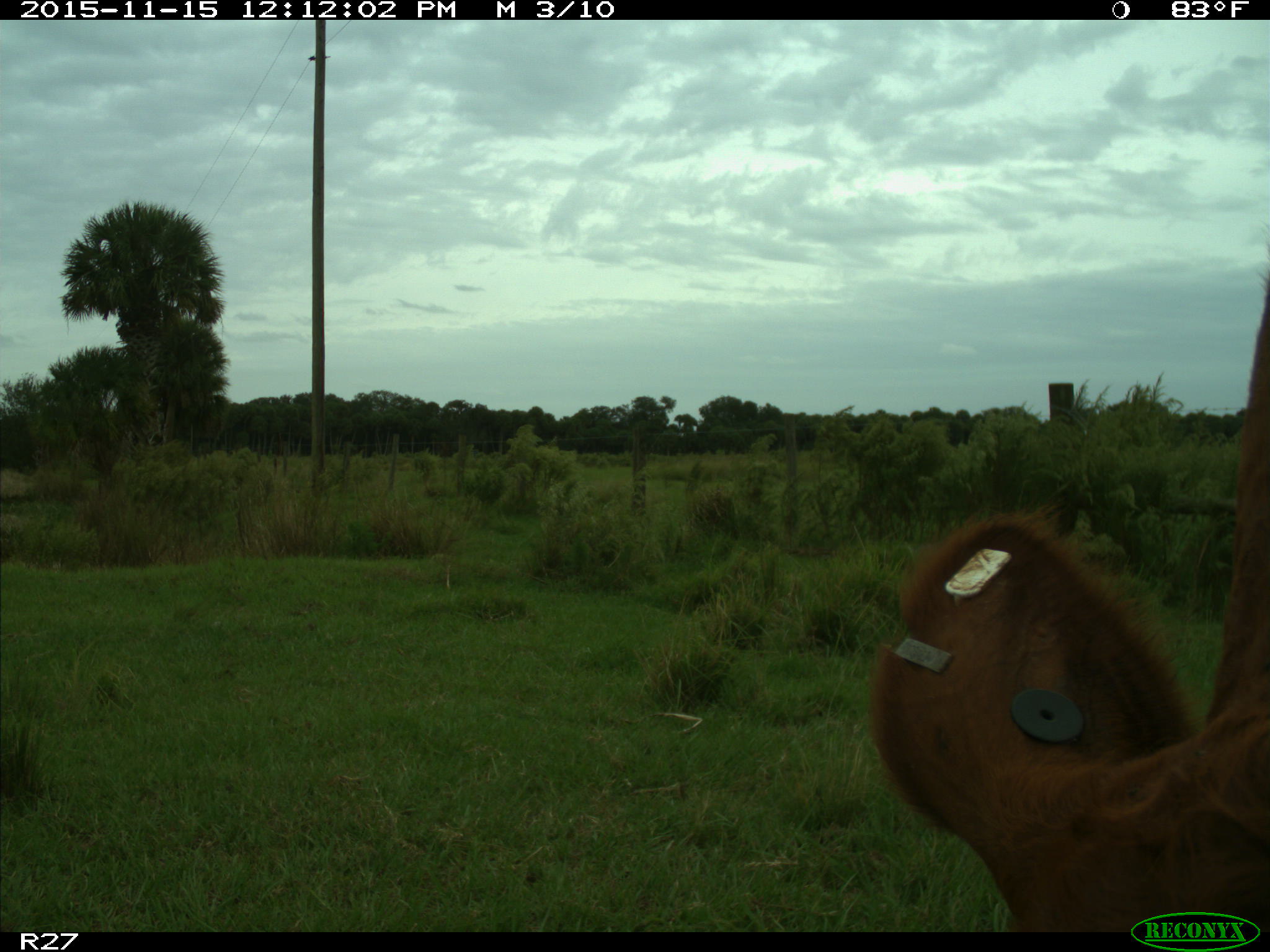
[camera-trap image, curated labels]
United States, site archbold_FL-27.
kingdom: Animalia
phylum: Chordata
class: Mammalia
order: Artiodactyla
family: Bovidae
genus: Bos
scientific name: Bos taurus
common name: domestic cow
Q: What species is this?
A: Bos taurus (domestic cow).